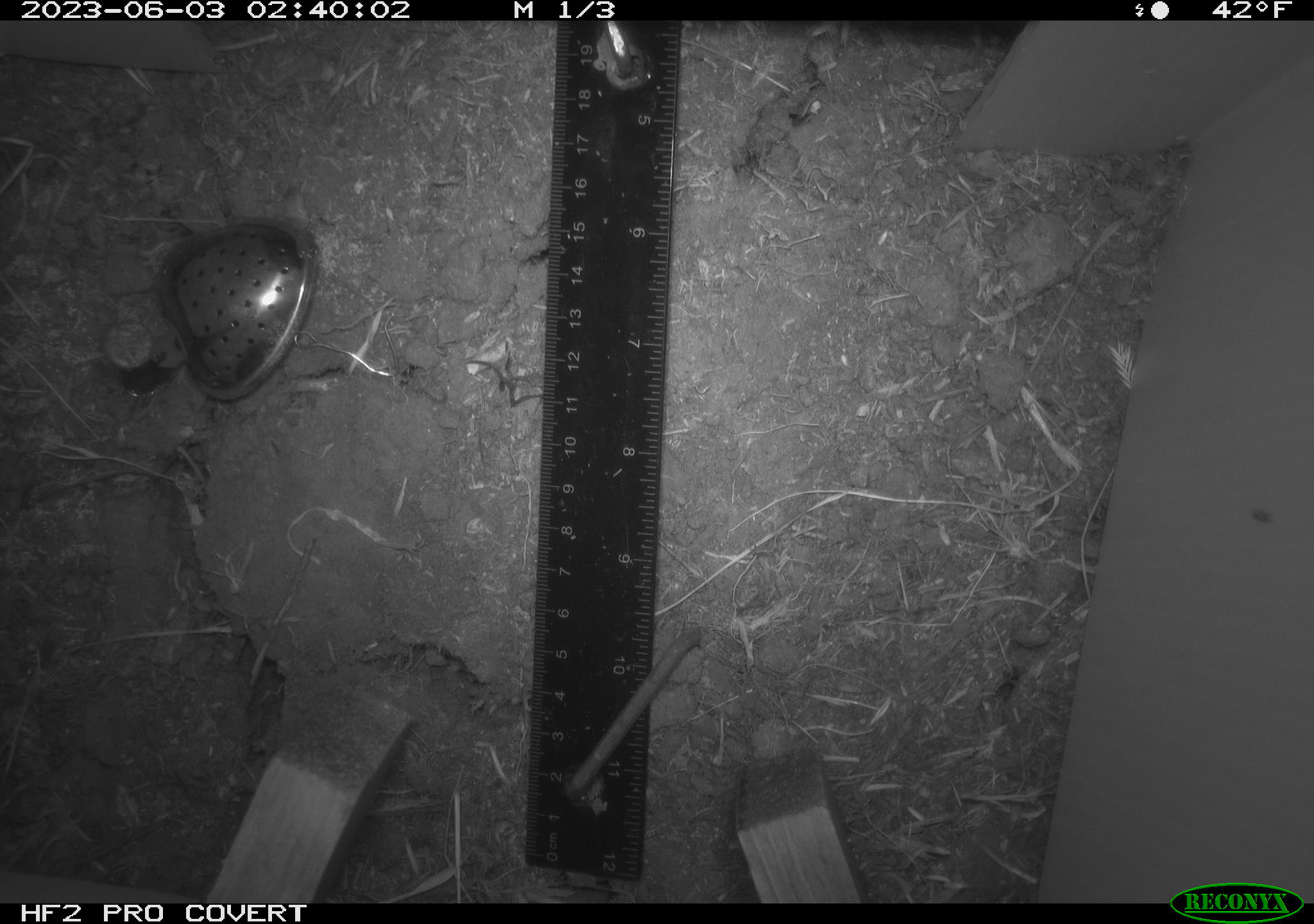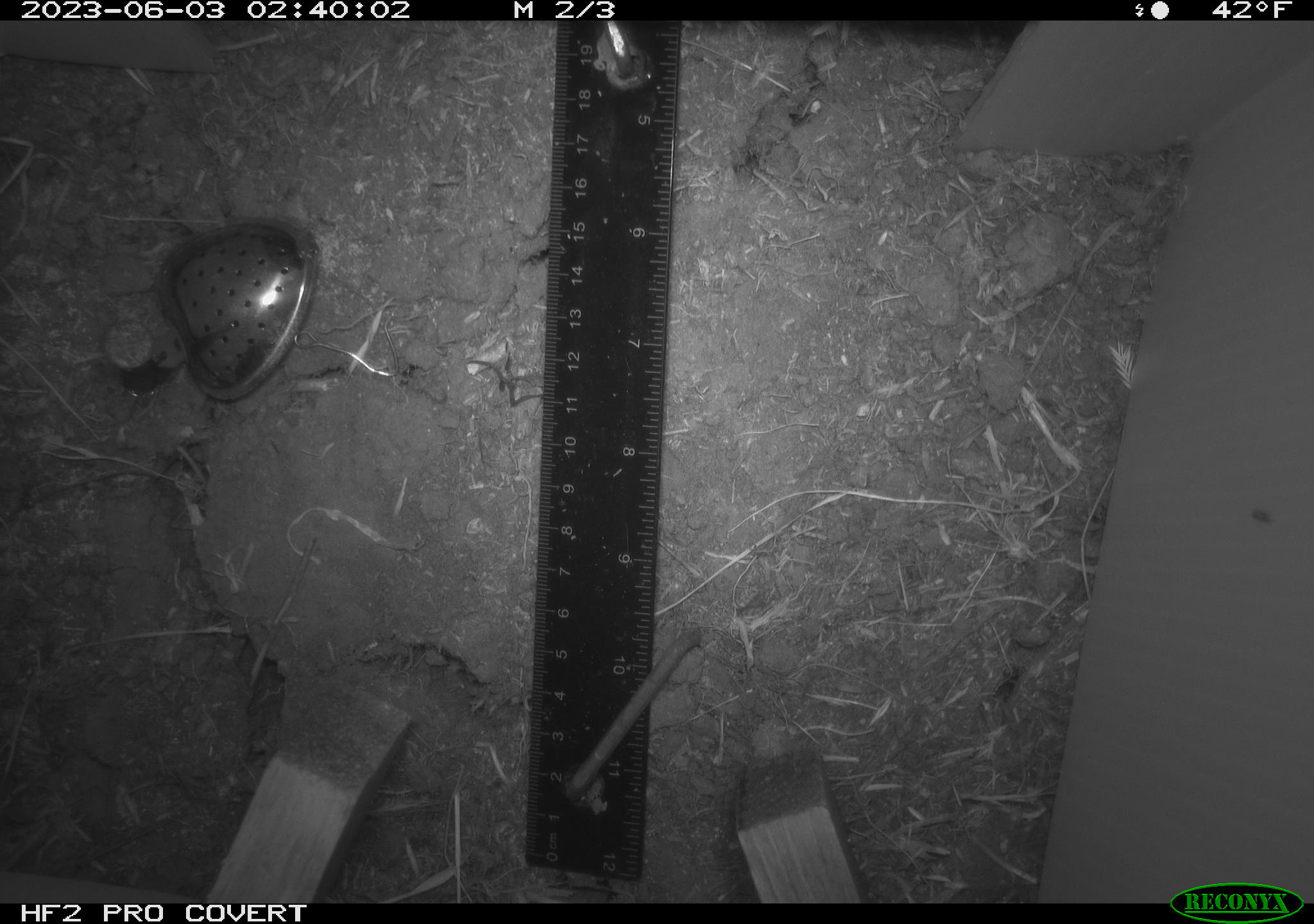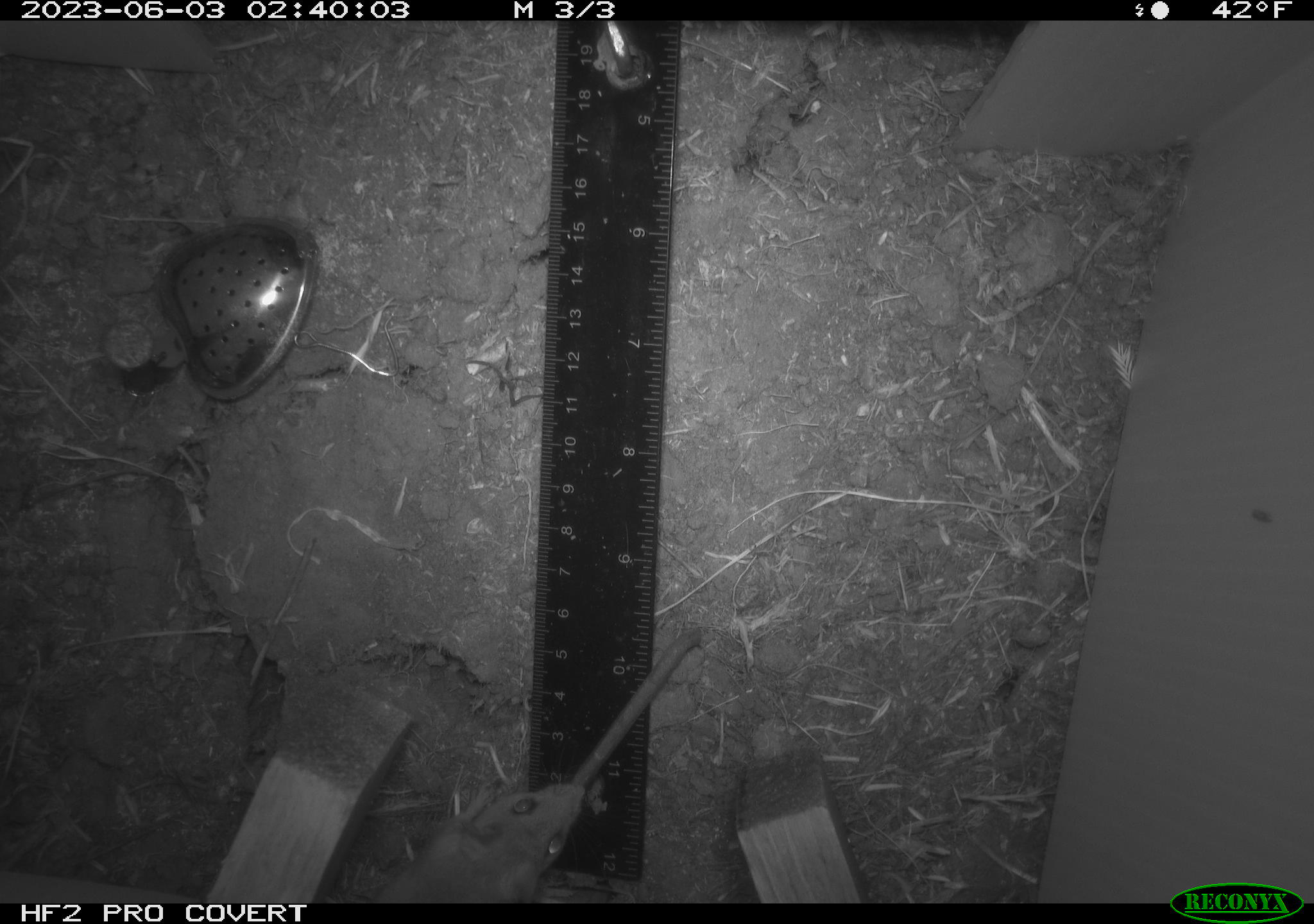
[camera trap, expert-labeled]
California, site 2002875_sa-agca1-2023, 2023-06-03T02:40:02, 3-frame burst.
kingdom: Animalia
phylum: Chordata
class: Mammalia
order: Rodentia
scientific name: Rodentia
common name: mouse species